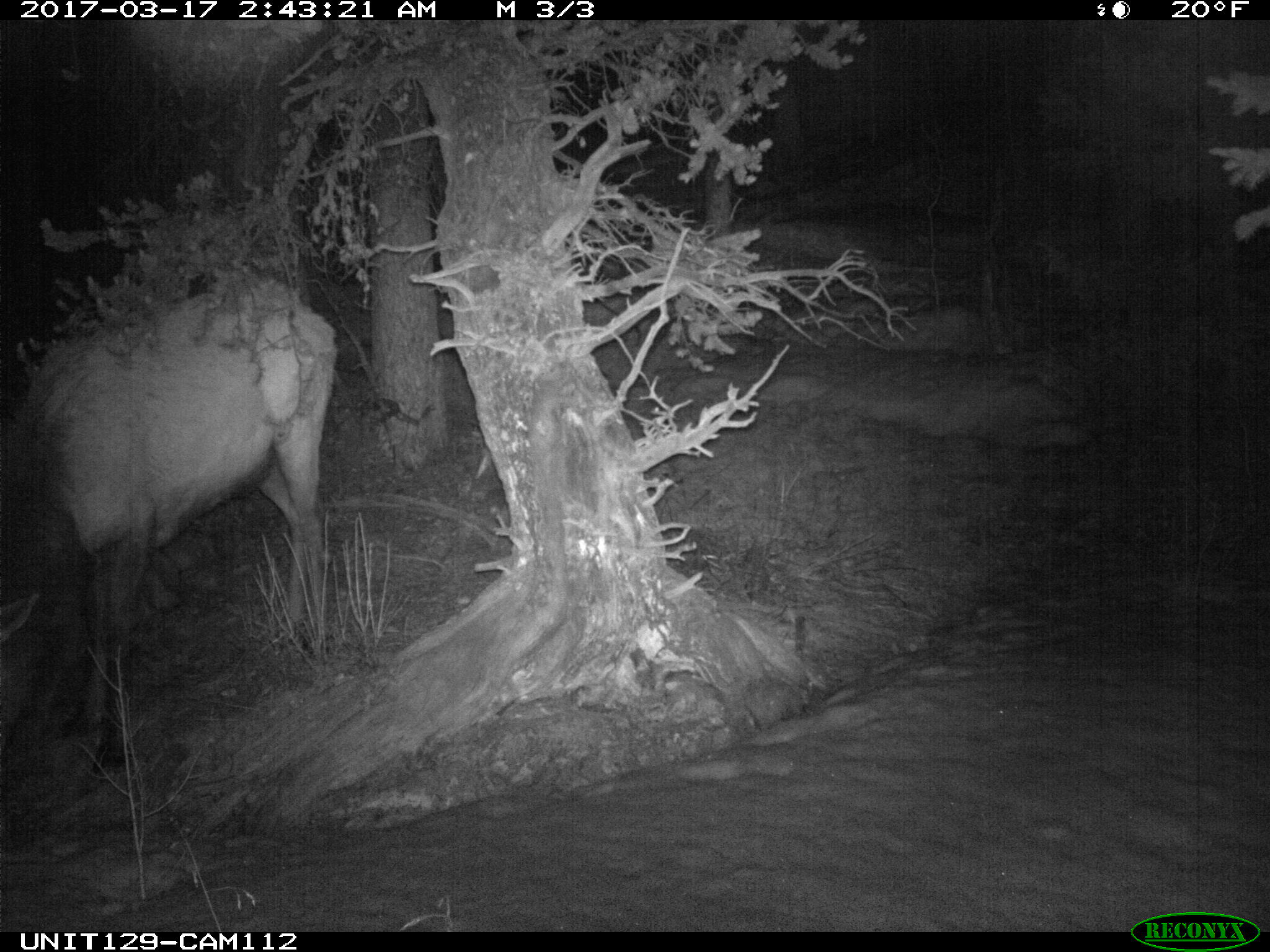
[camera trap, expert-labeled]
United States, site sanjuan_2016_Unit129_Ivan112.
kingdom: Animalia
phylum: Chordata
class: Mammalia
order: Artiodactyla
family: Cervidae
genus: Cervus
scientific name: Cervus elaphus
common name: red deer